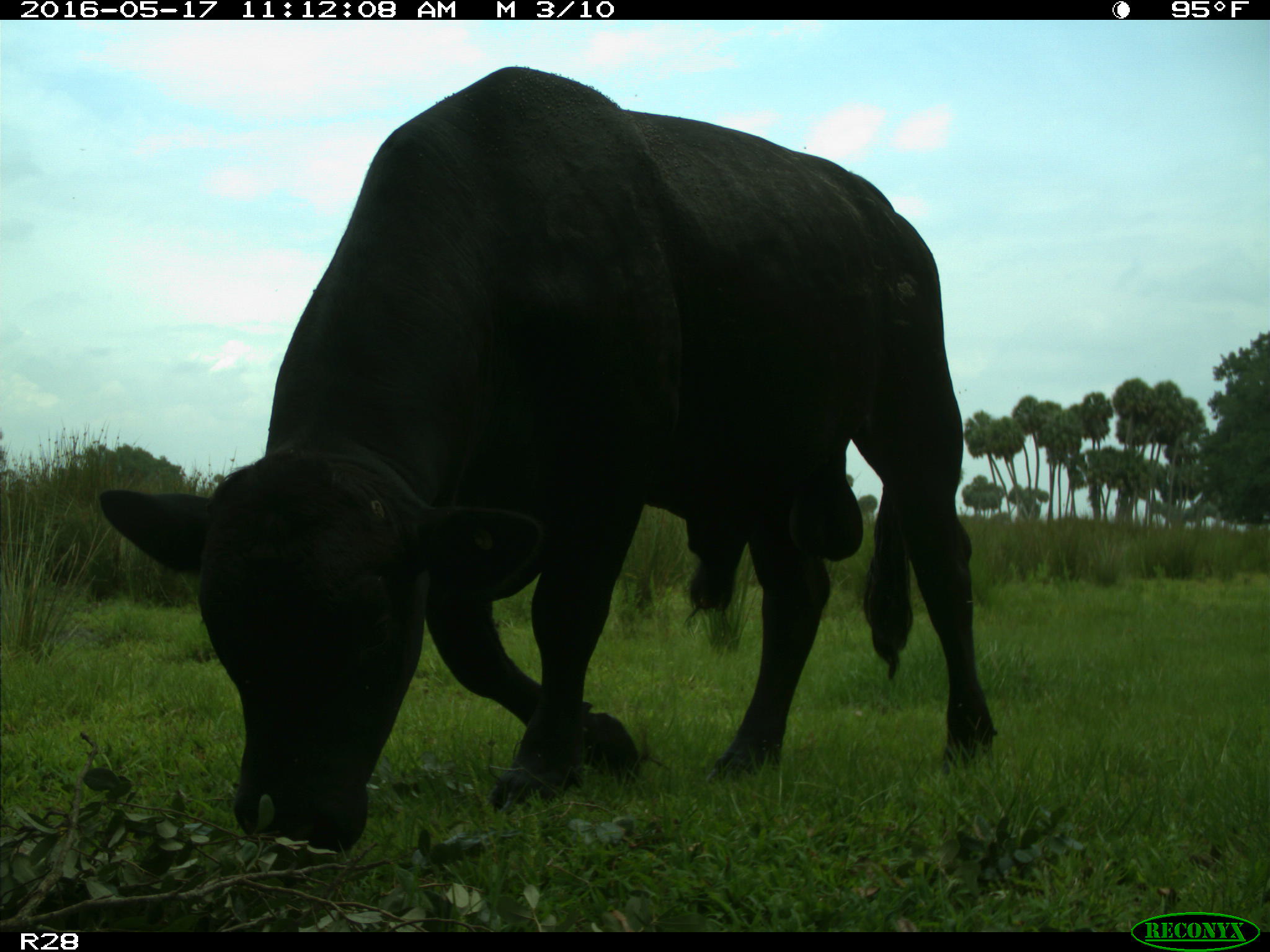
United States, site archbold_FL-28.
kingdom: Animalia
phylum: Chordata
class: Mammalia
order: Artiodactyla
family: Bovidae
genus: Bos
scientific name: Bos taurus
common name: domestic cow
Bos taurus (domestic cow).